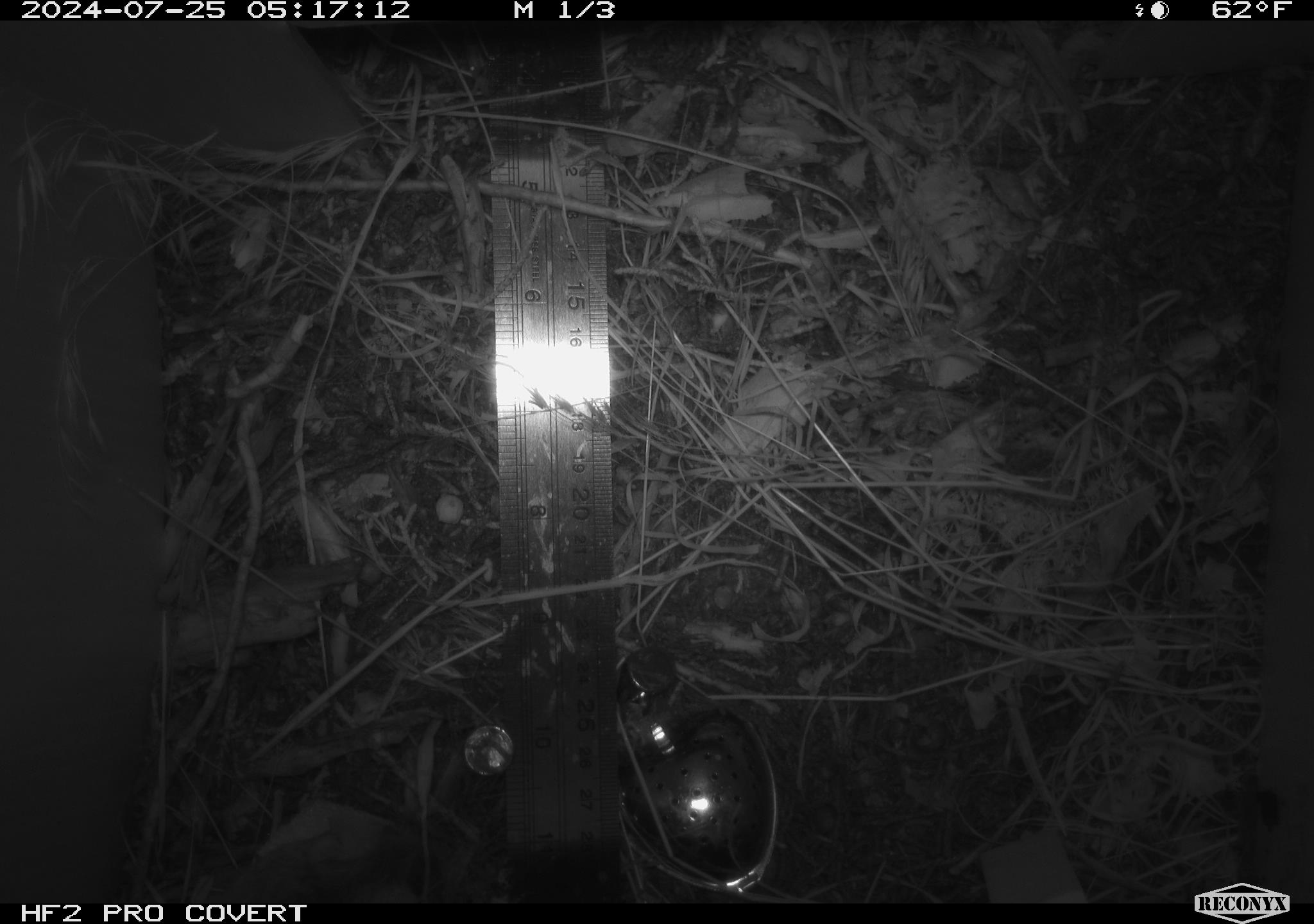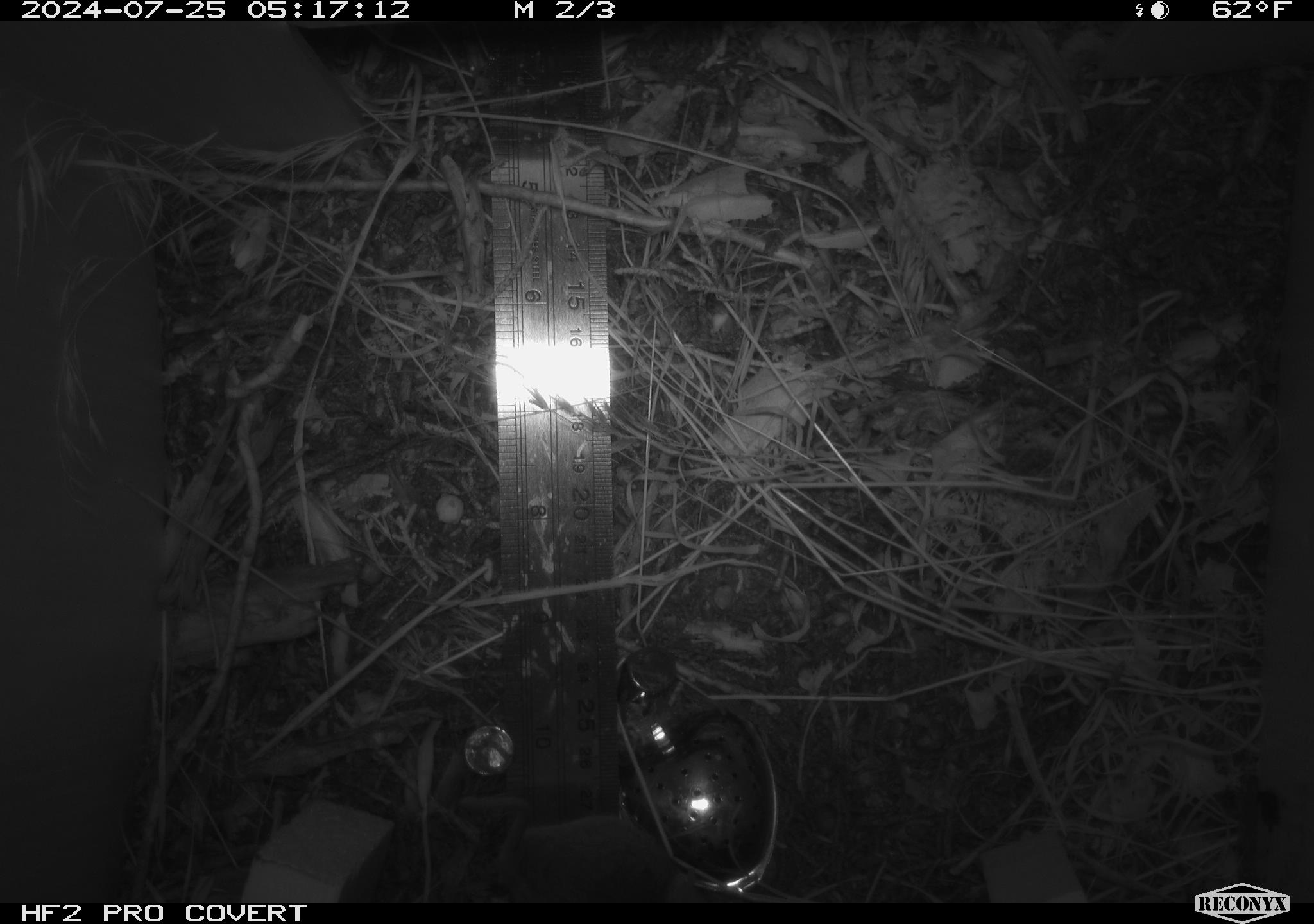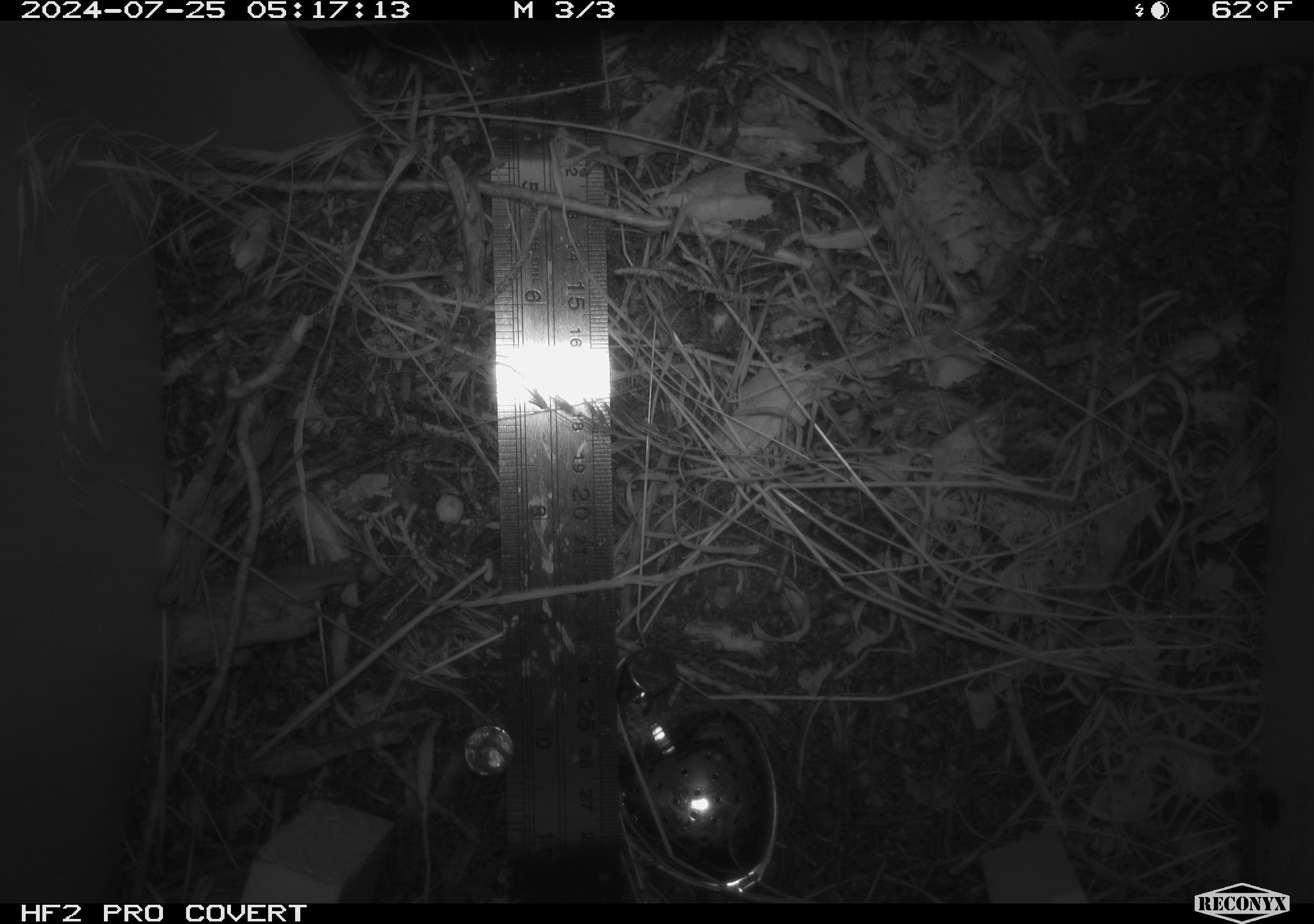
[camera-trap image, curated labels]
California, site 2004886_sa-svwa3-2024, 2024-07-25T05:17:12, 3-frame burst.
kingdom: Animalia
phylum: Chordata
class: Mammalia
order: Rodentia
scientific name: Rodentia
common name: mouse species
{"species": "mouse species (Rodentia)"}